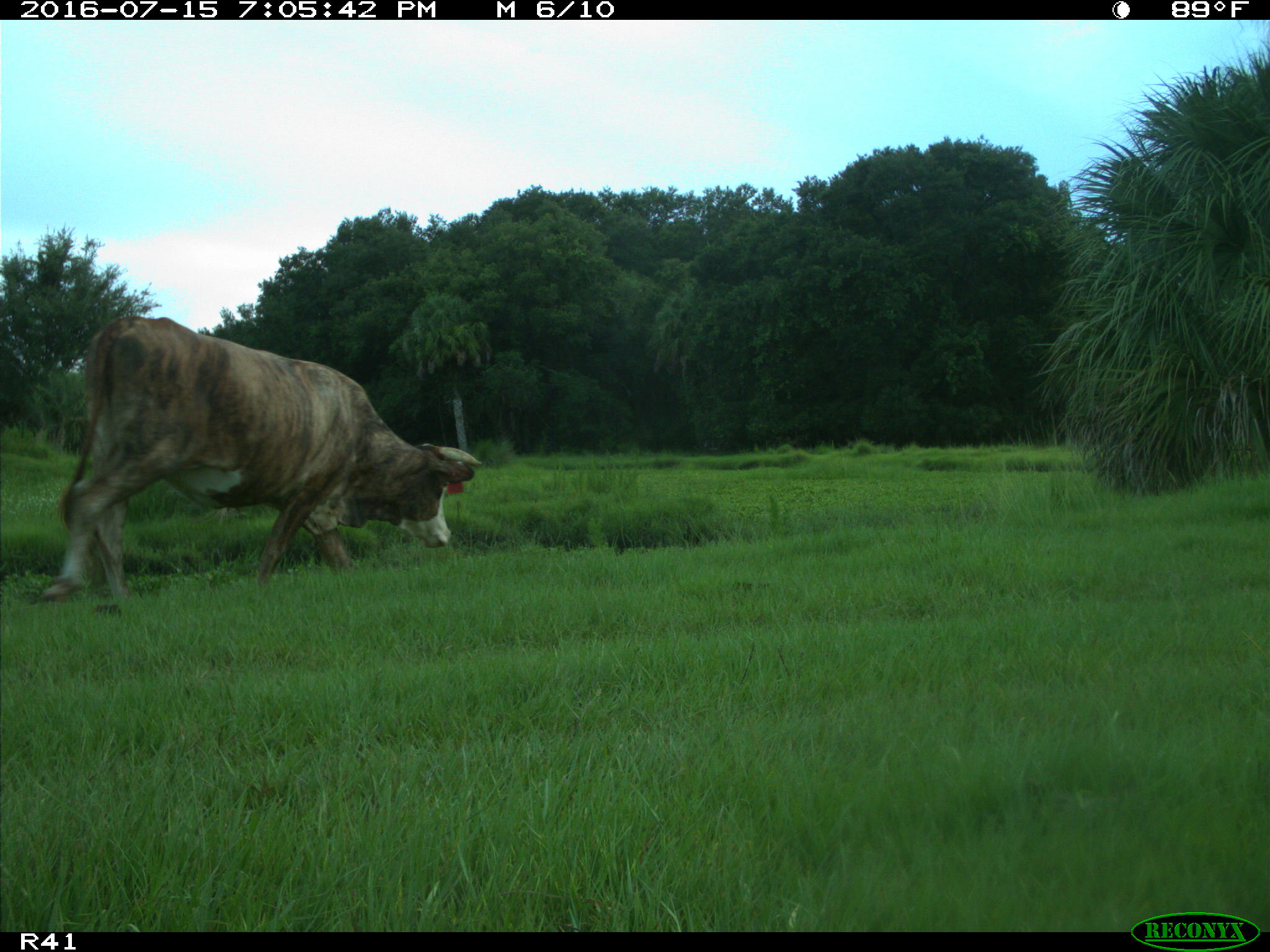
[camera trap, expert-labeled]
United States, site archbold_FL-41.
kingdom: Animalia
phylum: Chordata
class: Mammalia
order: Artiodactyla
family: Bovidae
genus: Bos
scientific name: Bos taurus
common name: domestic cow